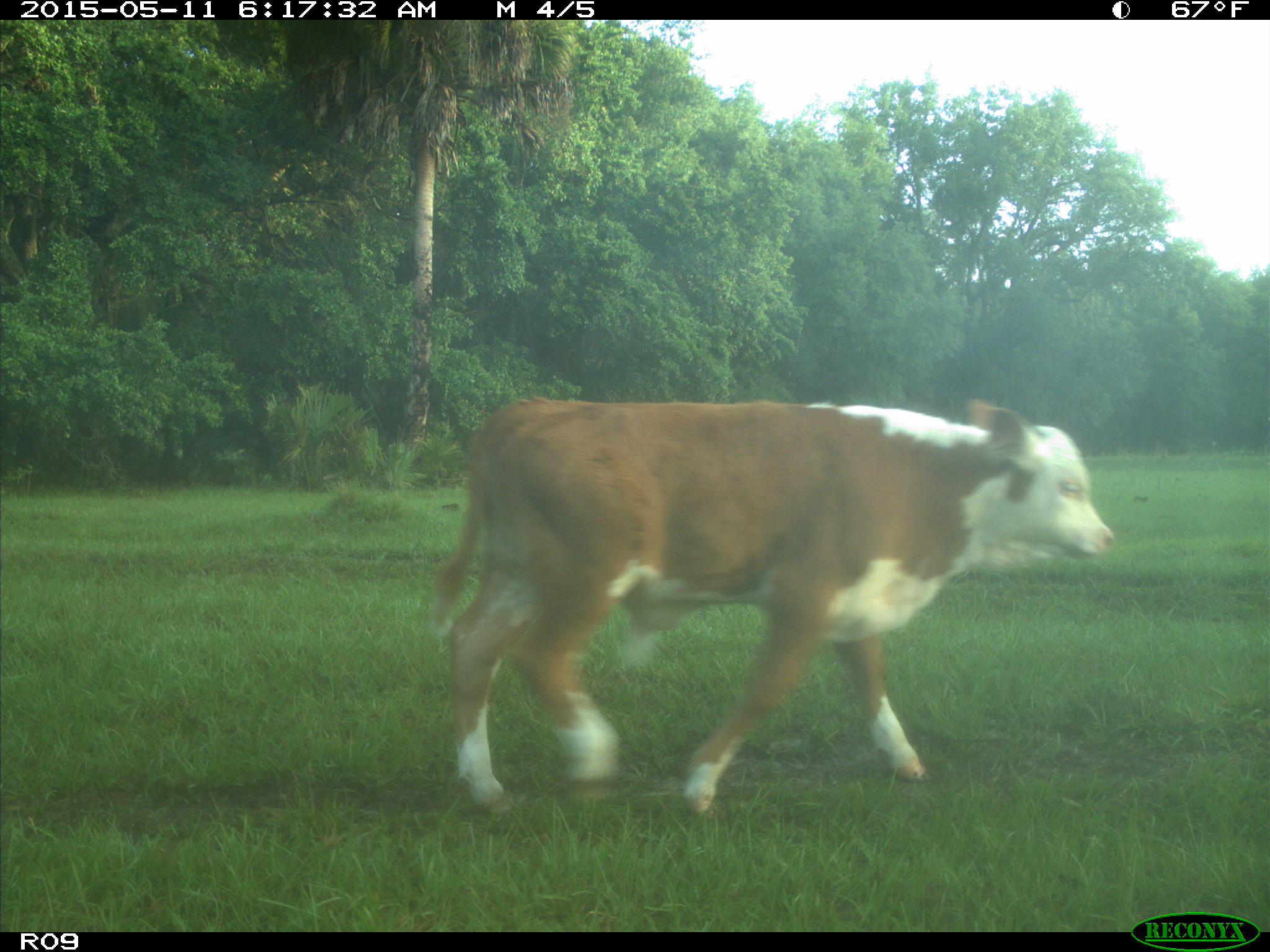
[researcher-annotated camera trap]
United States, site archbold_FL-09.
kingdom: Animalia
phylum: Chordata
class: Mammalia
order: Artiodactyla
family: Bovidae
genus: Bos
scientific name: Bos taurus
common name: domestic cow